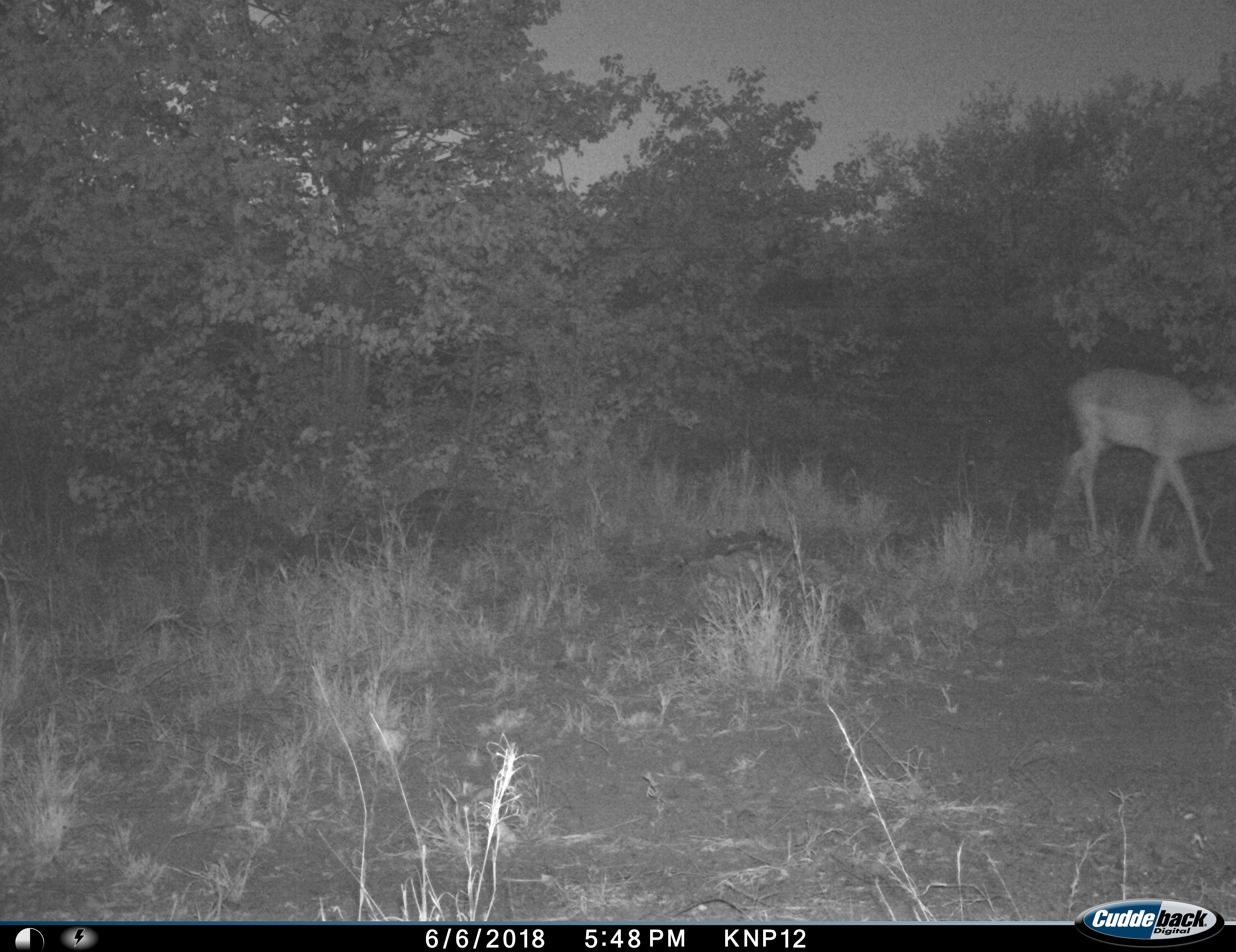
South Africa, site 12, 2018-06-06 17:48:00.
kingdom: Animalia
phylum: Chordata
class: Mammalia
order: Artiodactyla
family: Bovidae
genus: Aepyceros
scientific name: Aepyceros melampus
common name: impala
Impala (Aepyceros melampus), count 1. Behavior (volunteer vote fractions): standing 0%, resting 0%, moving 100%, interacting 0%. Young present (vote fraction): 0%. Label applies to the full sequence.